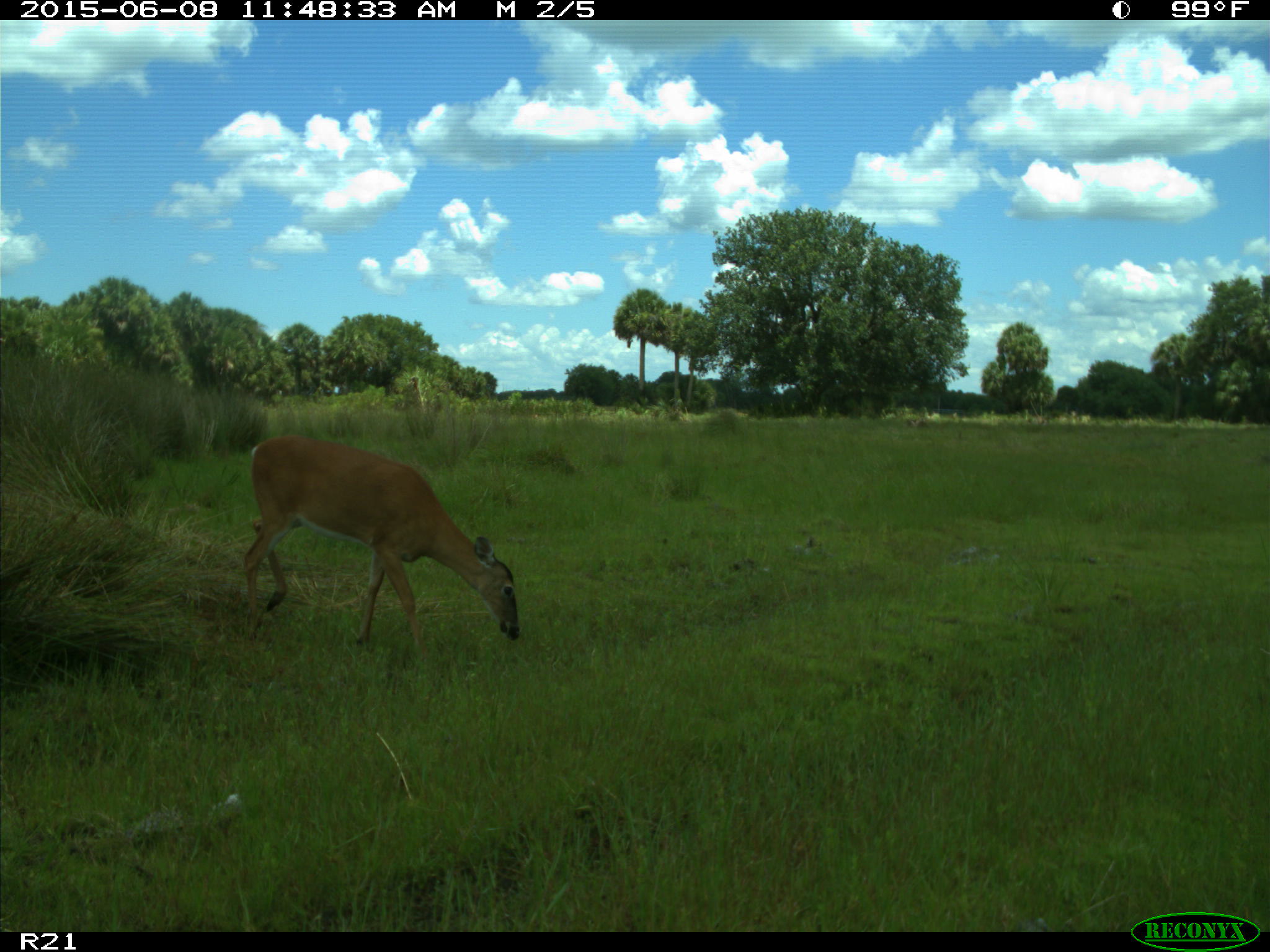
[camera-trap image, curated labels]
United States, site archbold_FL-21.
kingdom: Animalia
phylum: Chordata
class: Mammalia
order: Artiodactyla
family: Bovidae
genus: Bos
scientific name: Bos taurus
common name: domestic cow